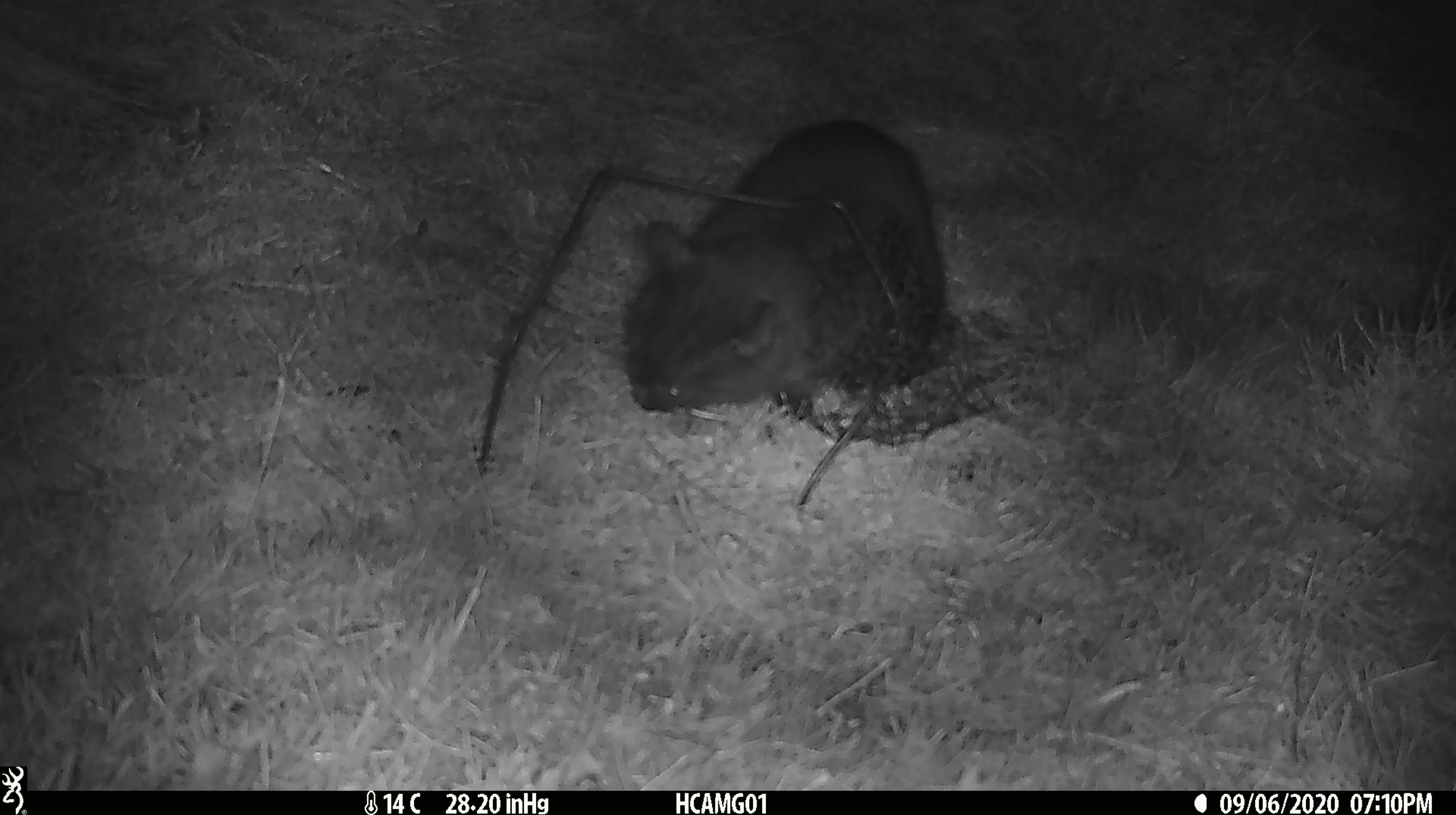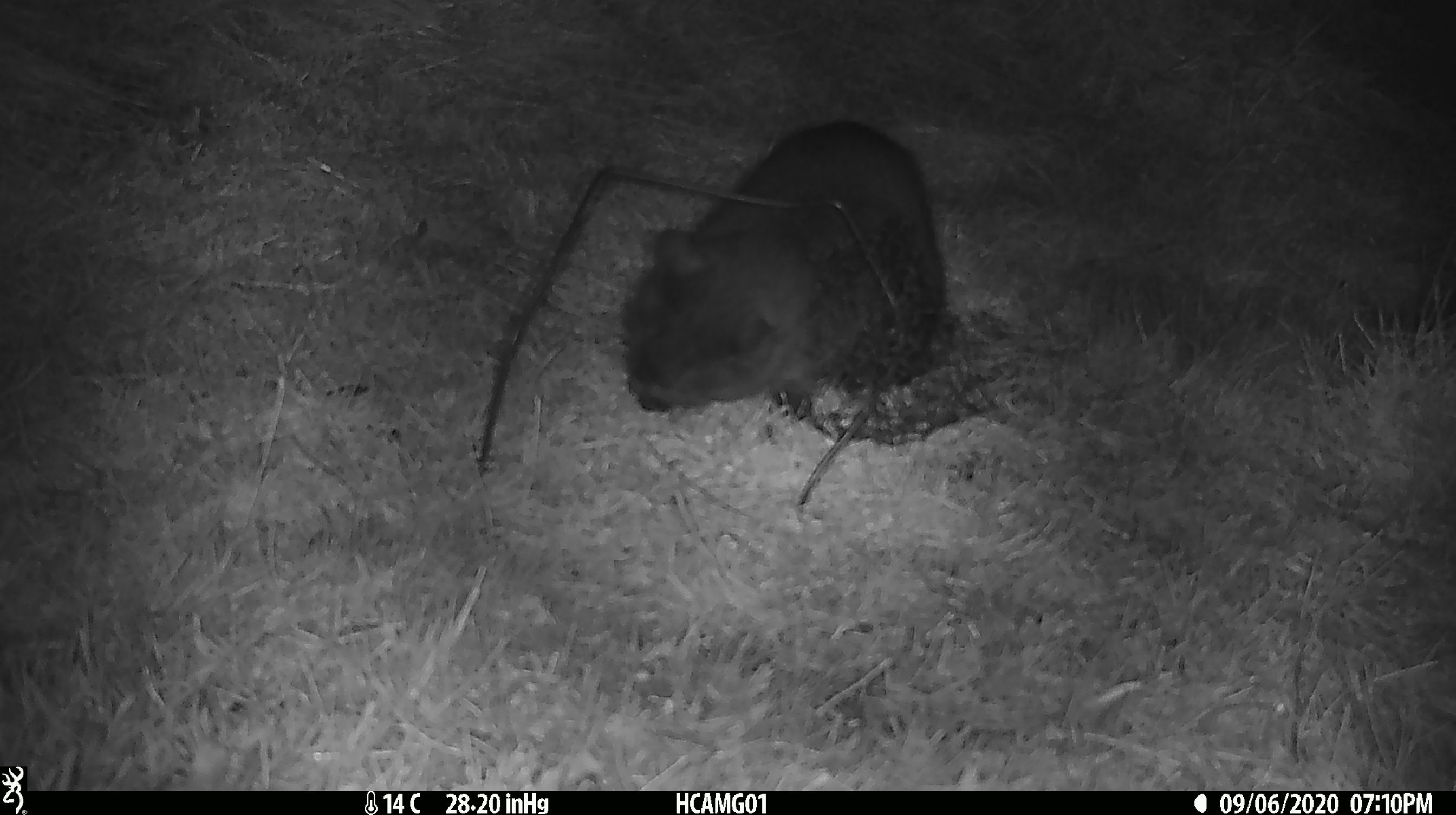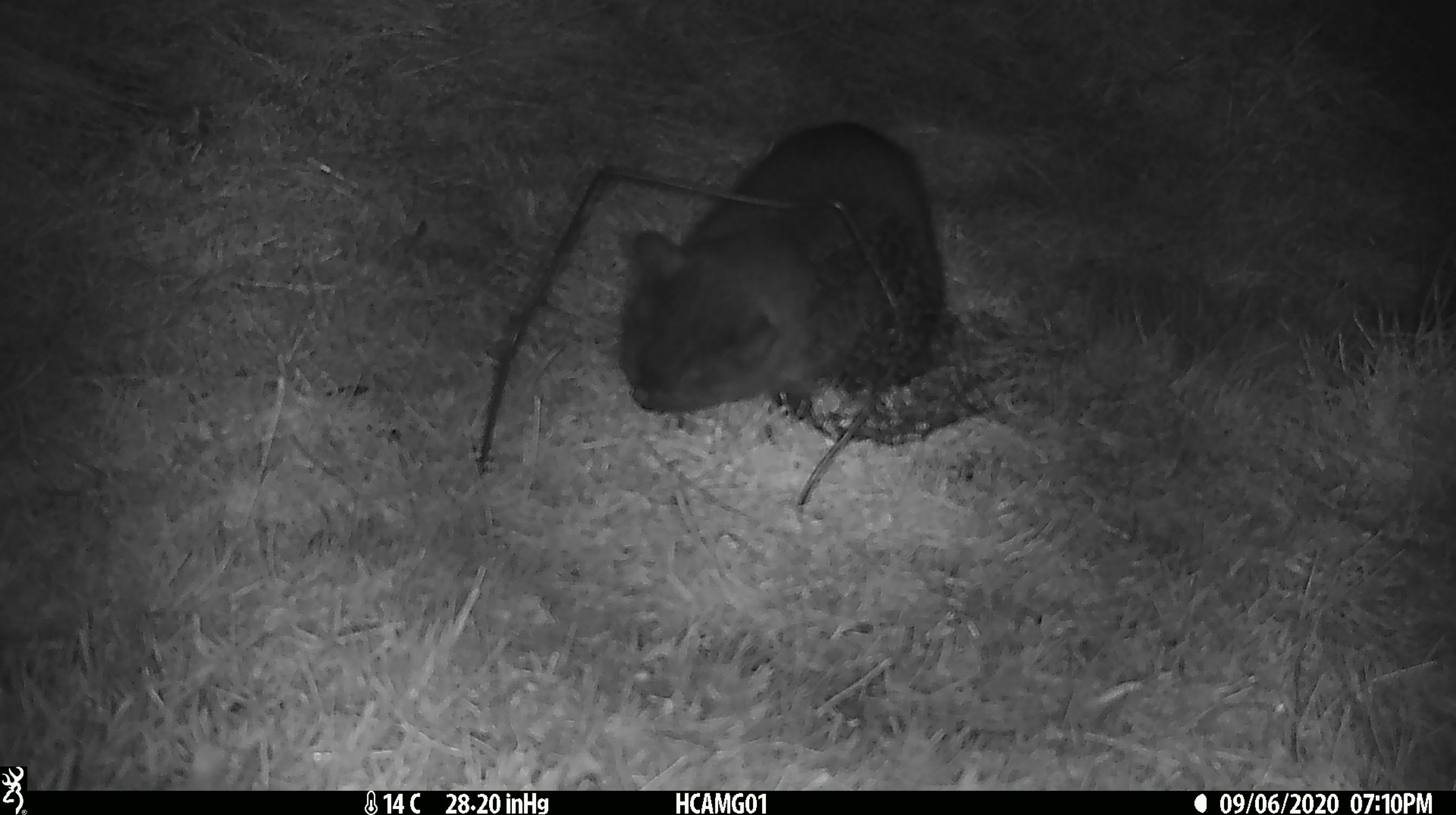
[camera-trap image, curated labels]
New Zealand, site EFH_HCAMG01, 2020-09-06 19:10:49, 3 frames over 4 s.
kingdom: Animalia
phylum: Chordata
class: Mammalia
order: Carnivora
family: Felidae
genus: Felis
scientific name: Felis catus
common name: domestic cat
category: cat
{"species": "cat (domestic cat) (Felis catus)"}